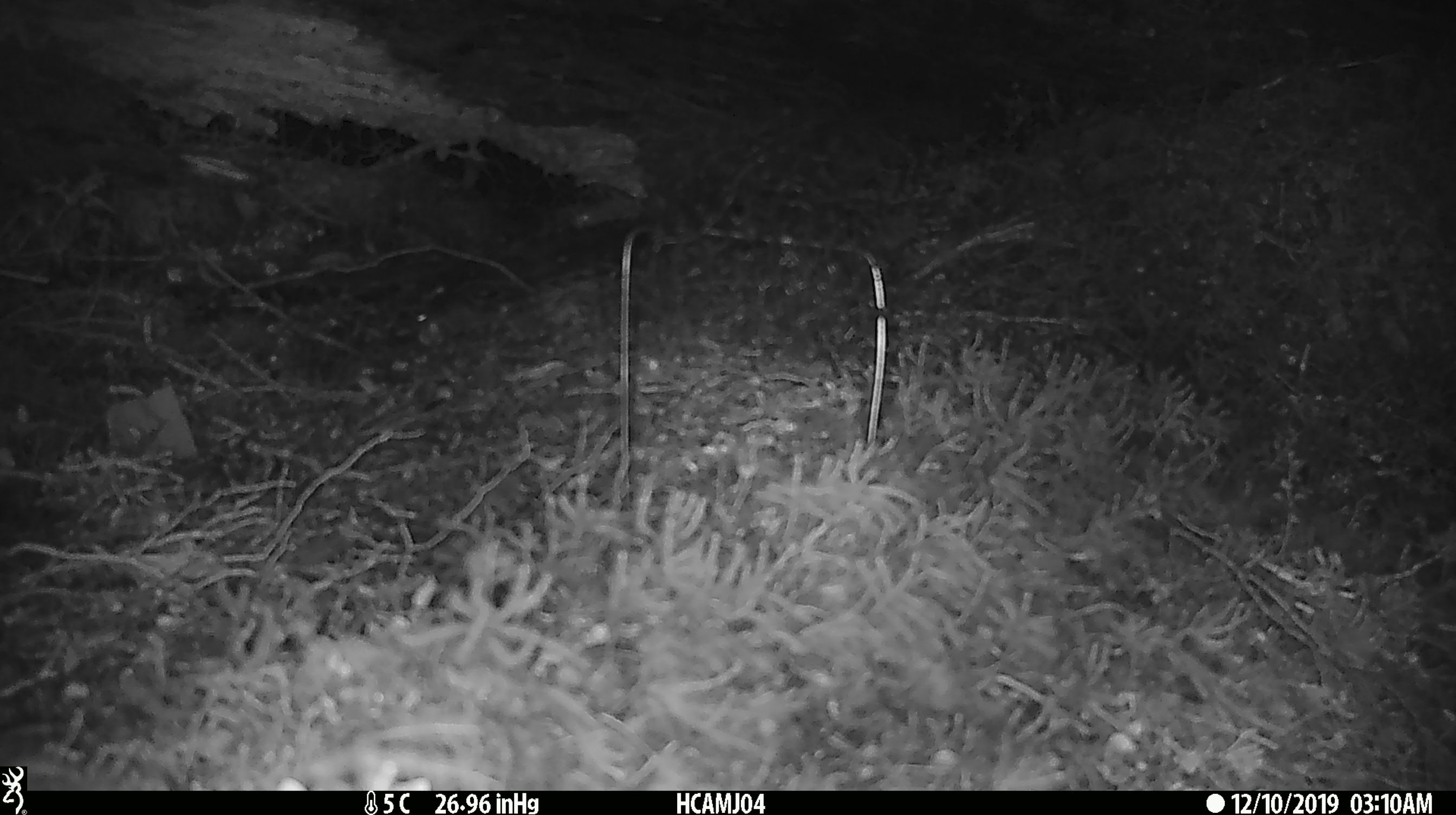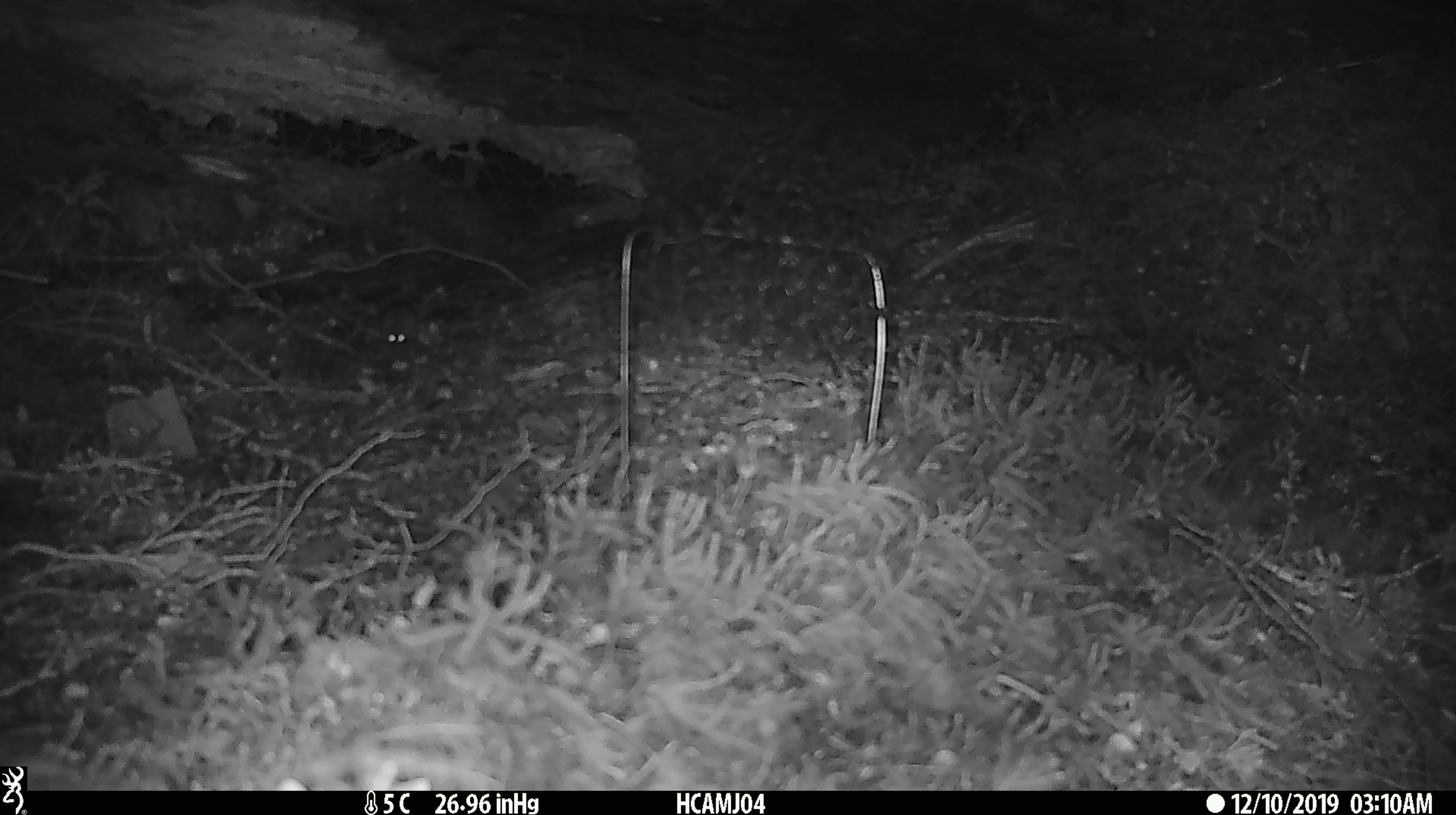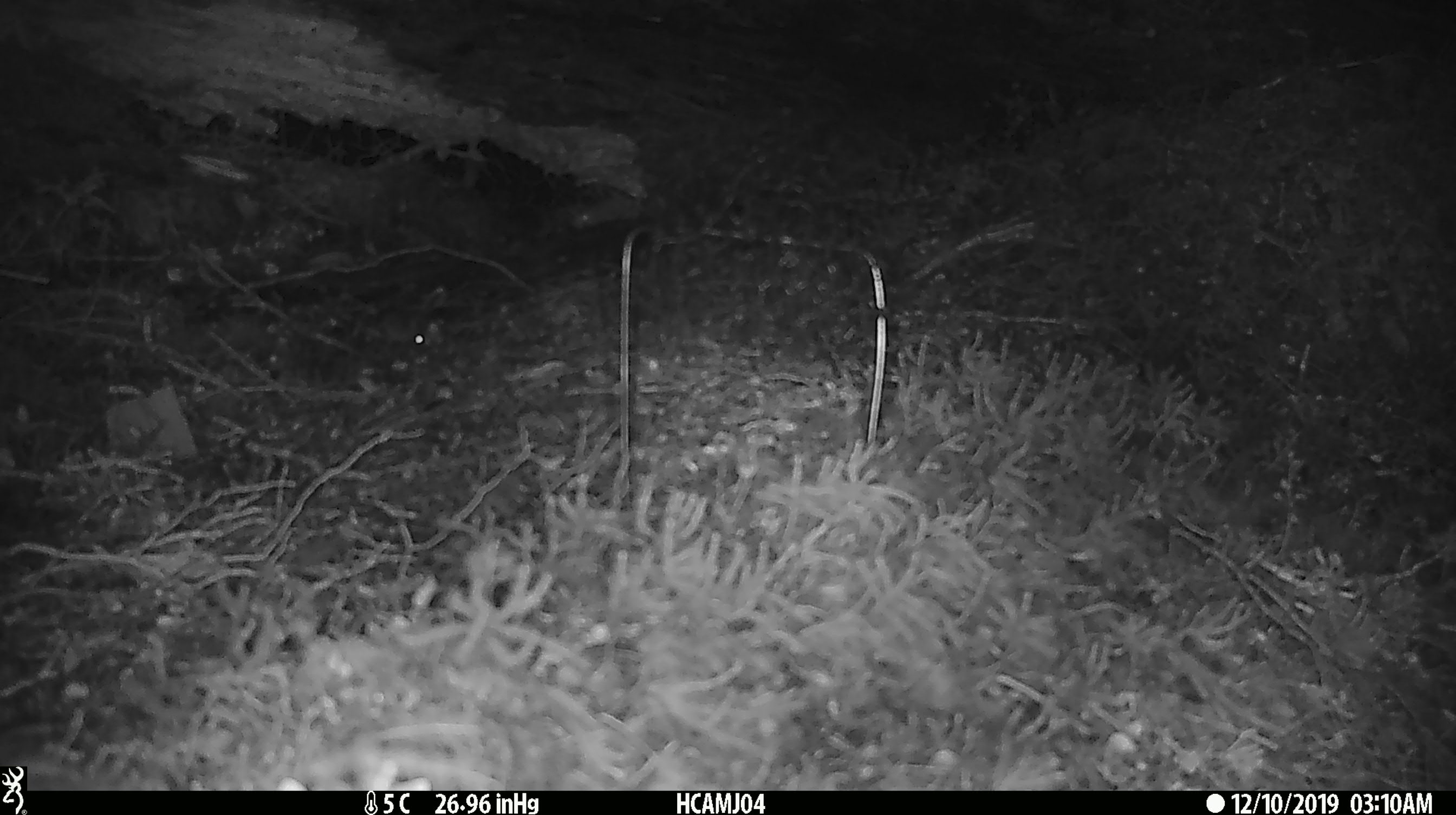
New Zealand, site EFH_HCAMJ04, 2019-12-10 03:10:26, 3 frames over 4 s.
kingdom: Animalia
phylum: Chordata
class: Mammalia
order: Rodentia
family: Muridae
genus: Mus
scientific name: Mus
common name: mouse